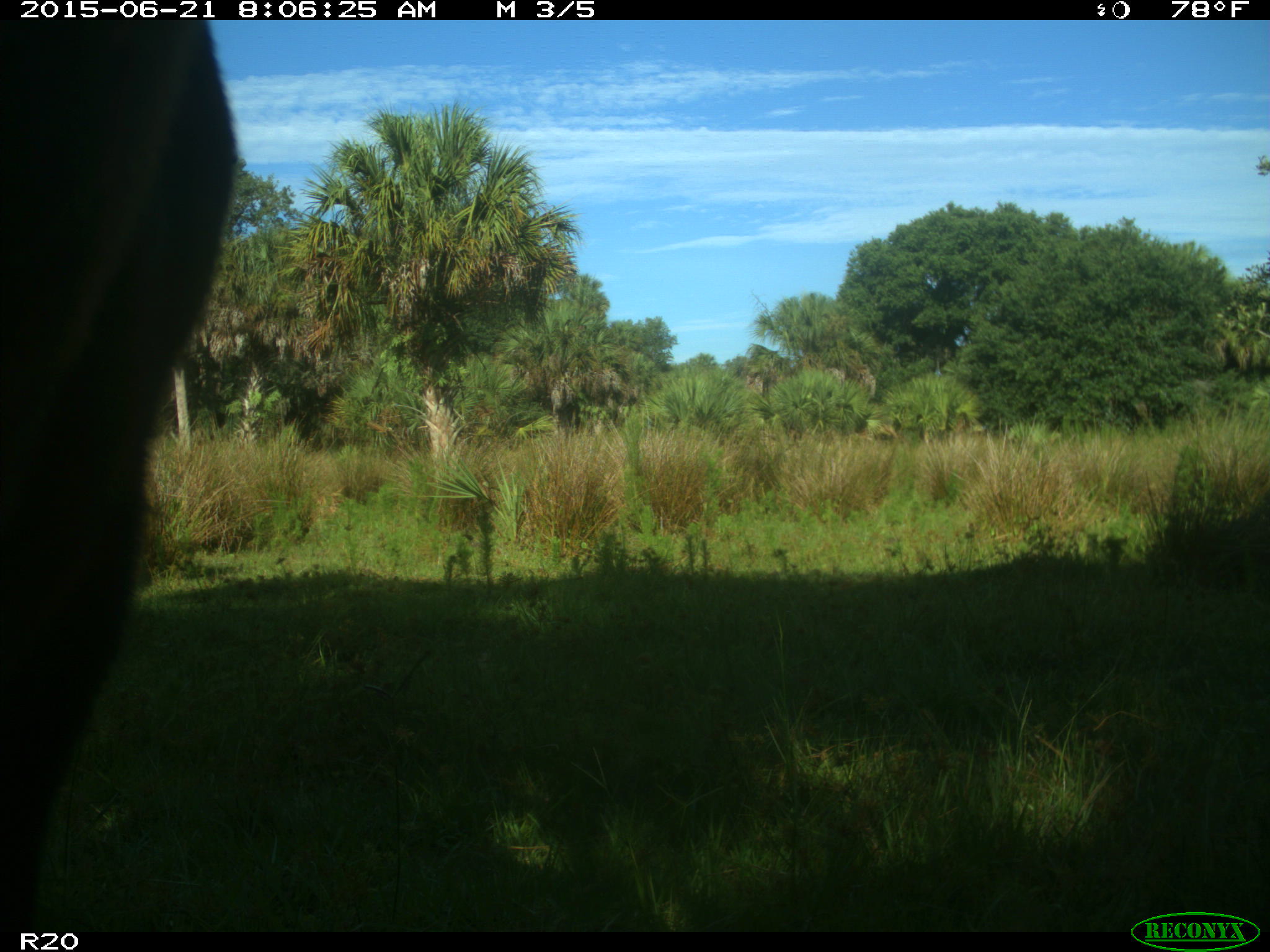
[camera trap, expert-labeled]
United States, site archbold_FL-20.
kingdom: Animalia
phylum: Chordata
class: Mammalia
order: Artiodactyla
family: Bovidae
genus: Bos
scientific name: Bos taurus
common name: domestic cow